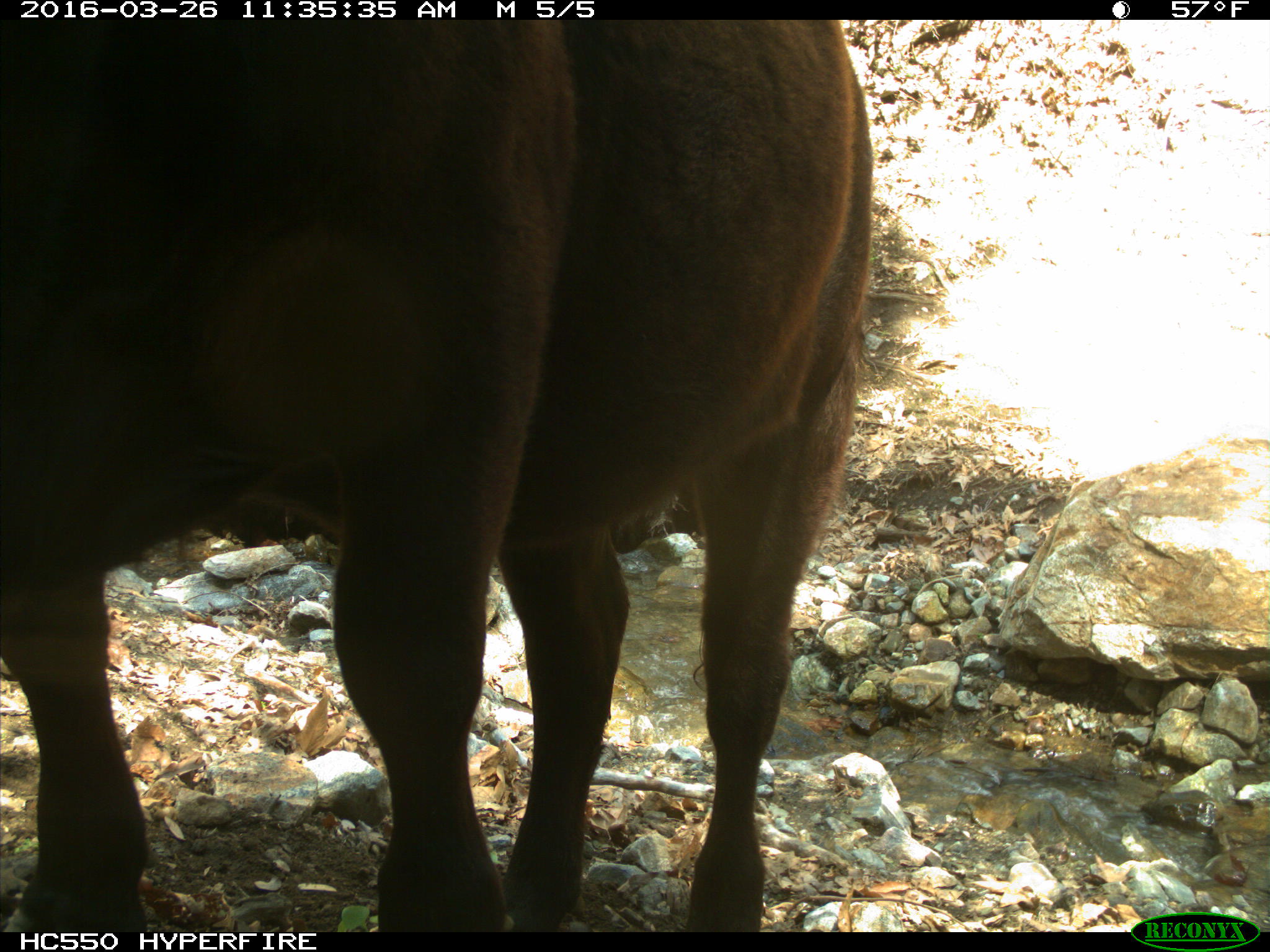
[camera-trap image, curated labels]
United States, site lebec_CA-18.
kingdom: Animalia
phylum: Chordata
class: Mammalia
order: Artiodactyla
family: Bovidae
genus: Bos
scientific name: Bos taurus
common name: domestic cow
Bos taurus (domestic cow).